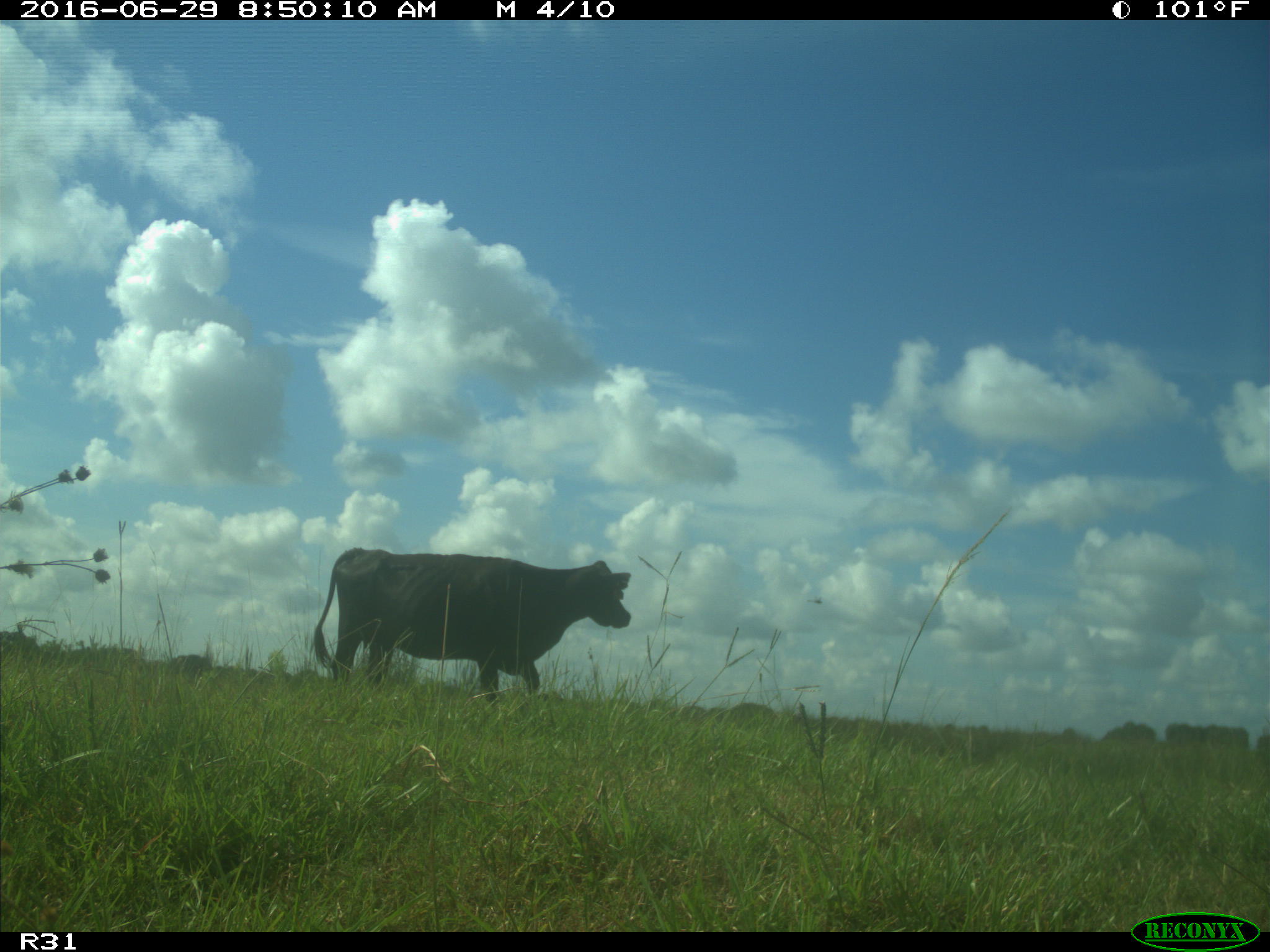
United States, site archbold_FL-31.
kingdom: Animalia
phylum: Chordata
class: Mammalia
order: Artiodactyla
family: Bovidae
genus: Bos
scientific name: Bos taurus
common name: domestic cow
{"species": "Bos taurus (domestic cow)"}